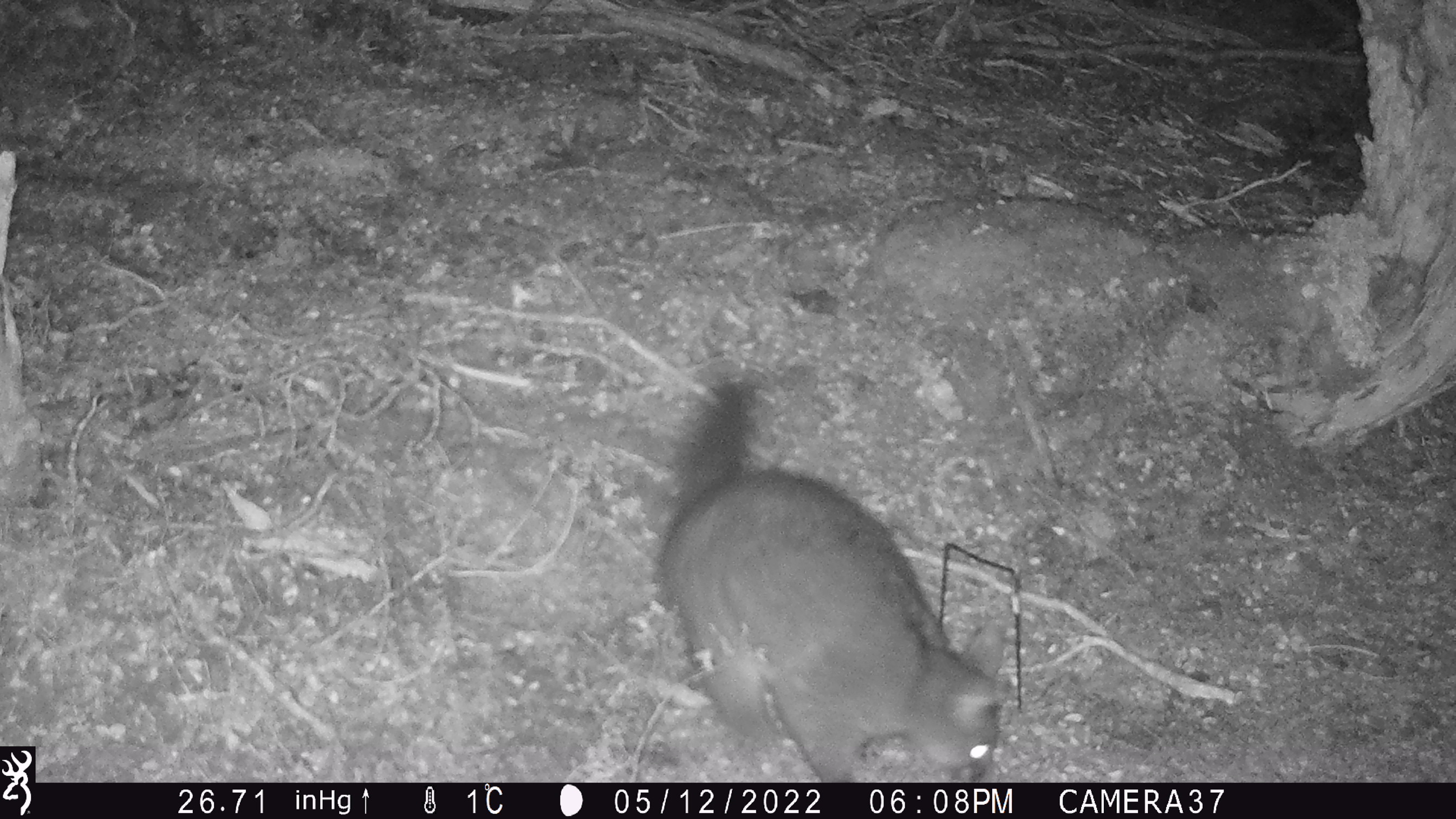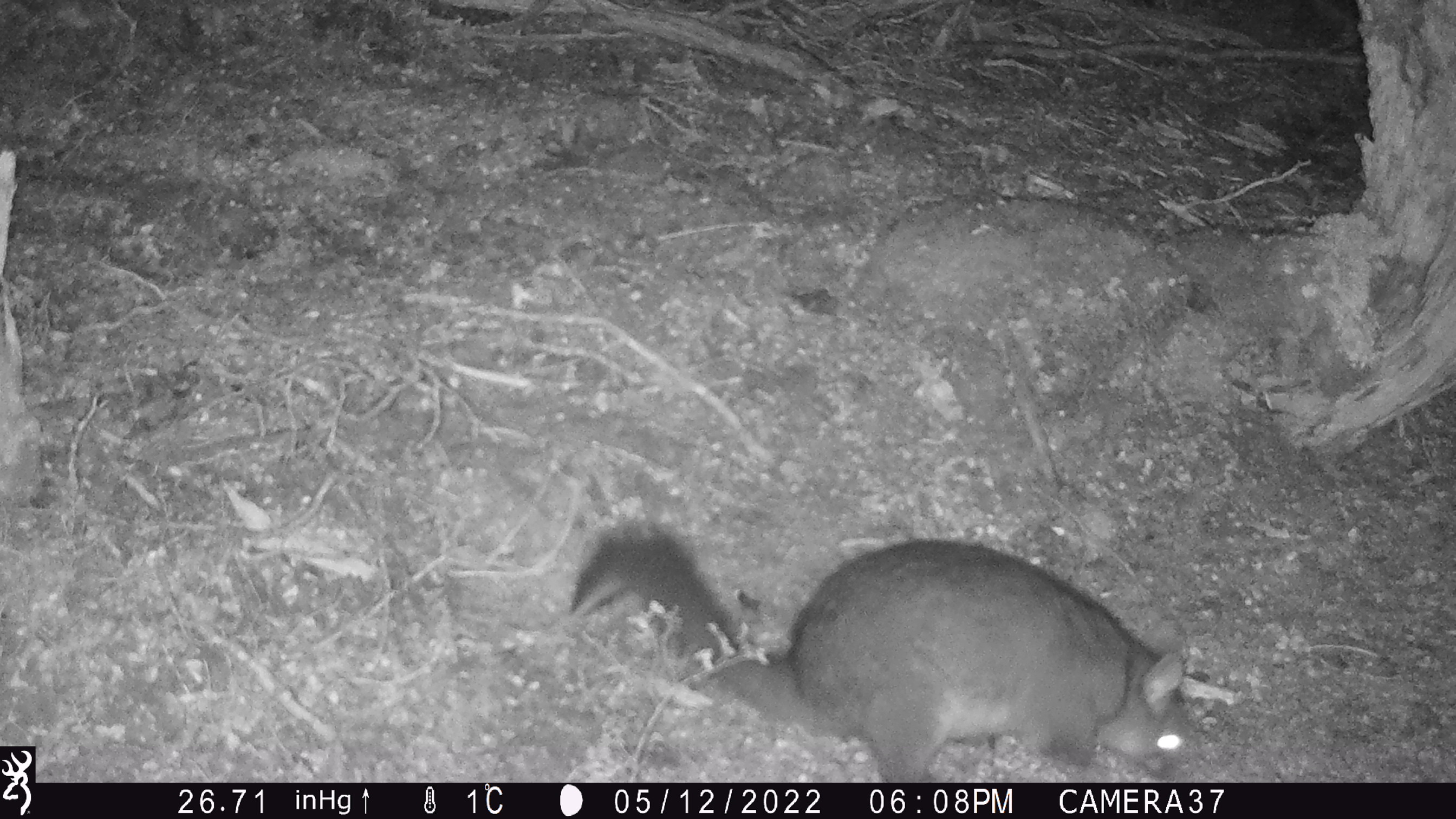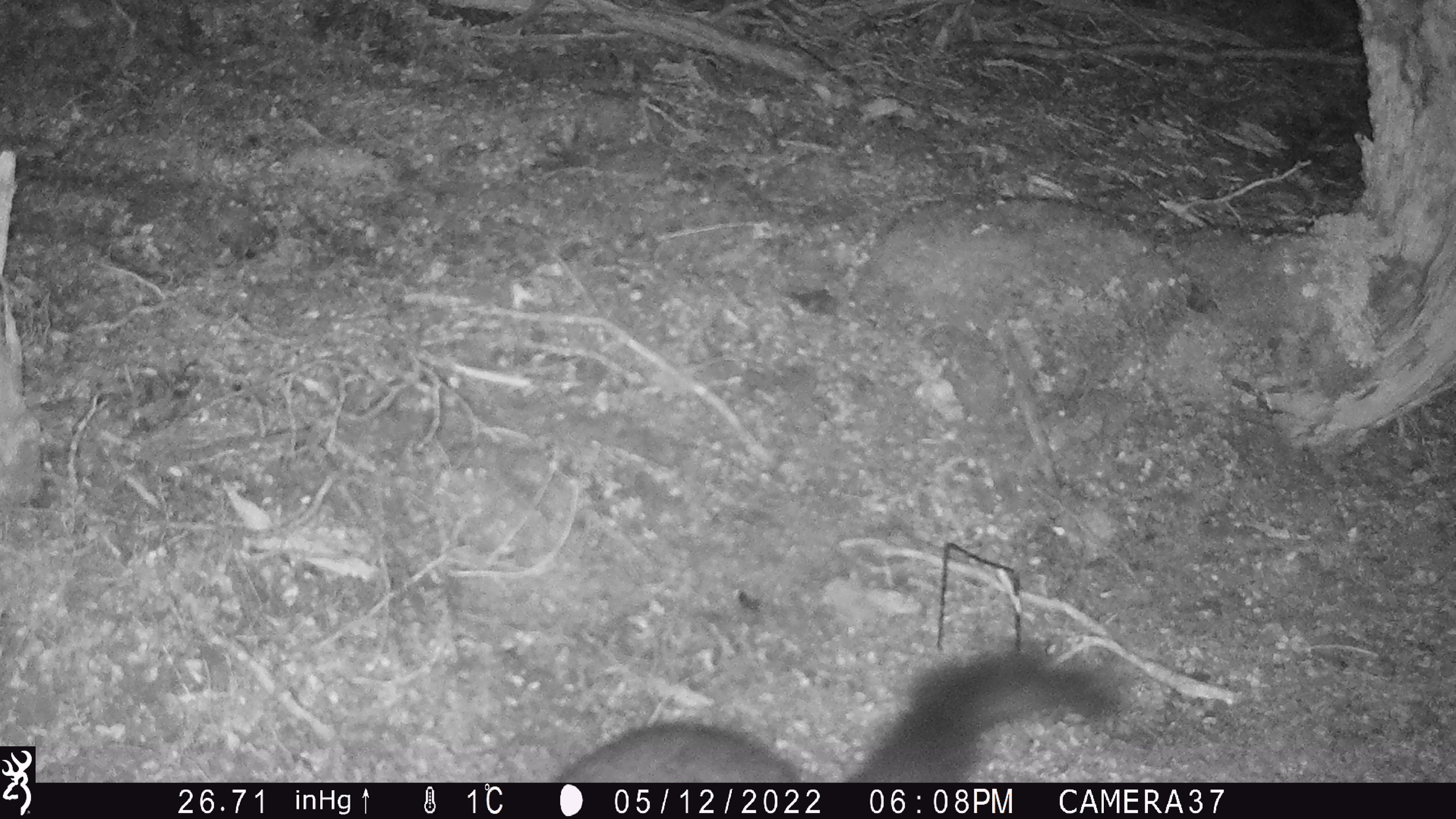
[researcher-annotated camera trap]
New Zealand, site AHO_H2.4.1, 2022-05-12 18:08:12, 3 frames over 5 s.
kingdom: Animalia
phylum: Chordata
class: Mammalia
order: Diprotodontia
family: Phalangeridae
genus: Trichosurus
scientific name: Trichosurus vulpecula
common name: common brushtail possum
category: possum